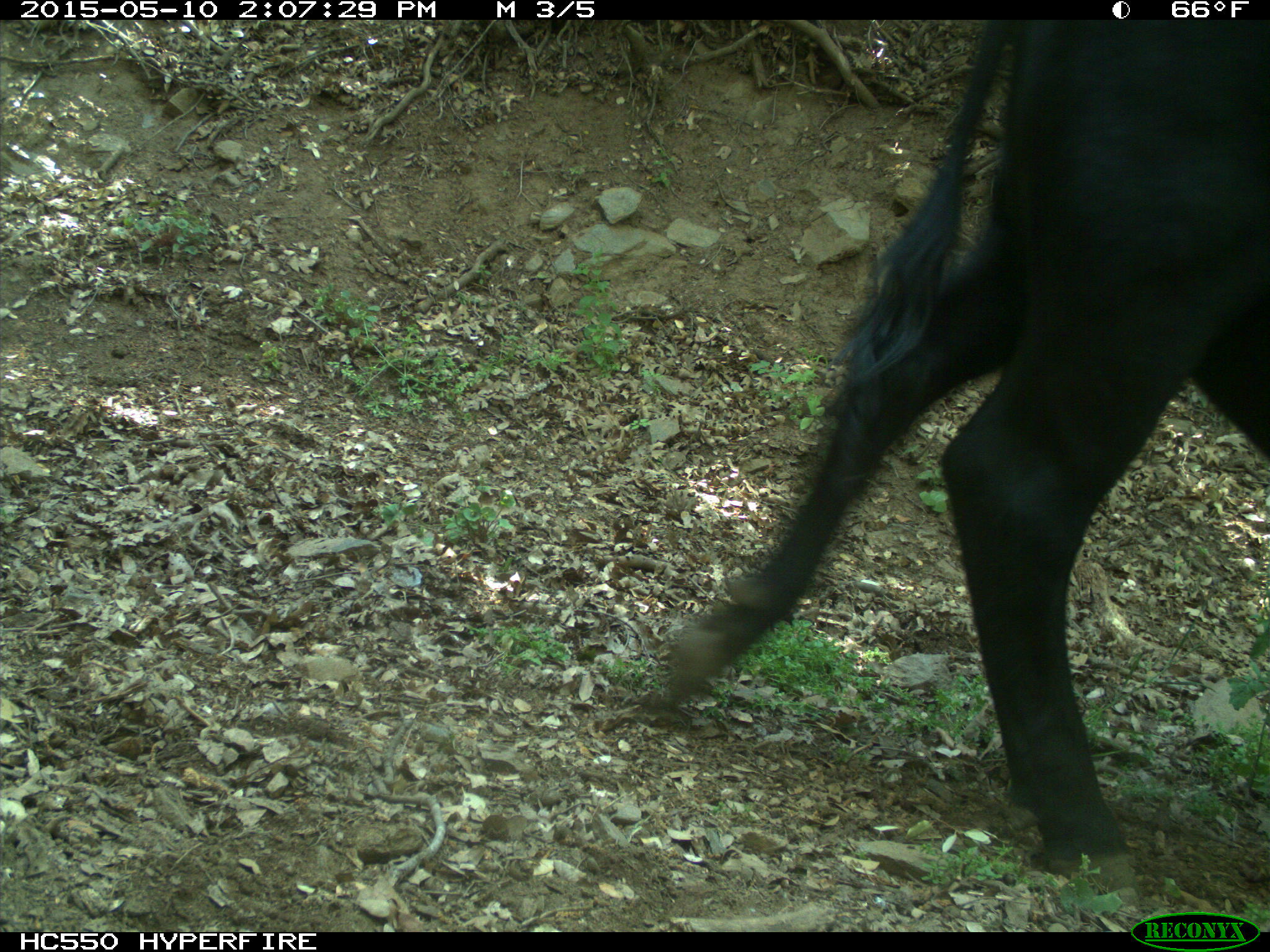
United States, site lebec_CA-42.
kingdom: Animalia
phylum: Chordata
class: Mammalia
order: Artiodactyla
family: Bovidae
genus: Bos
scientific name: Bos taurus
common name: domestic cow